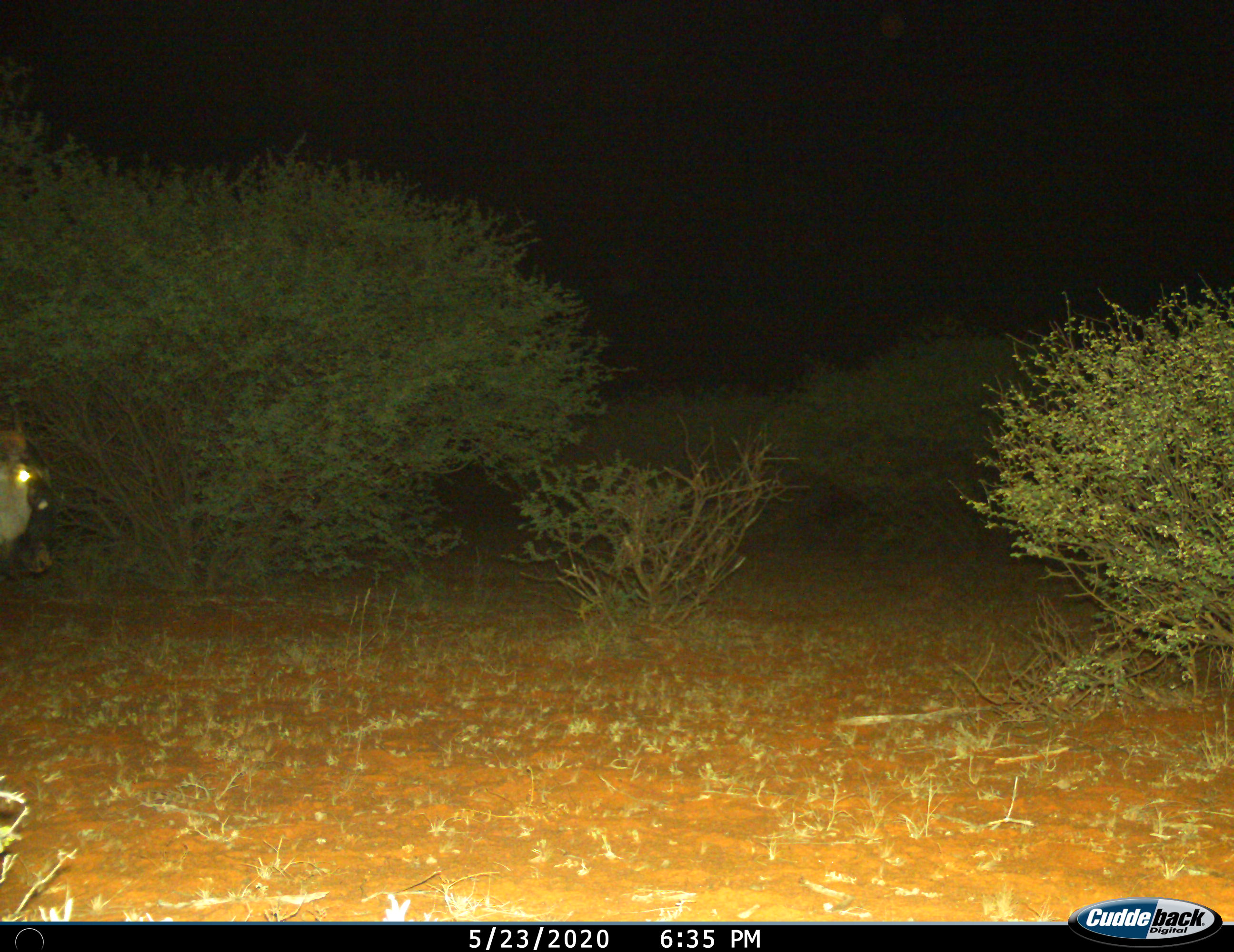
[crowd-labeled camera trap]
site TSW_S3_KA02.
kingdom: Animalia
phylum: Chordata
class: Mammalia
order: Artiodactyla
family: Bovidae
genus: Connochaetes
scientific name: Connochaetes taurinus taurinus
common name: blue wildebeest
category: wildebeestblue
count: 1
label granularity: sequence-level